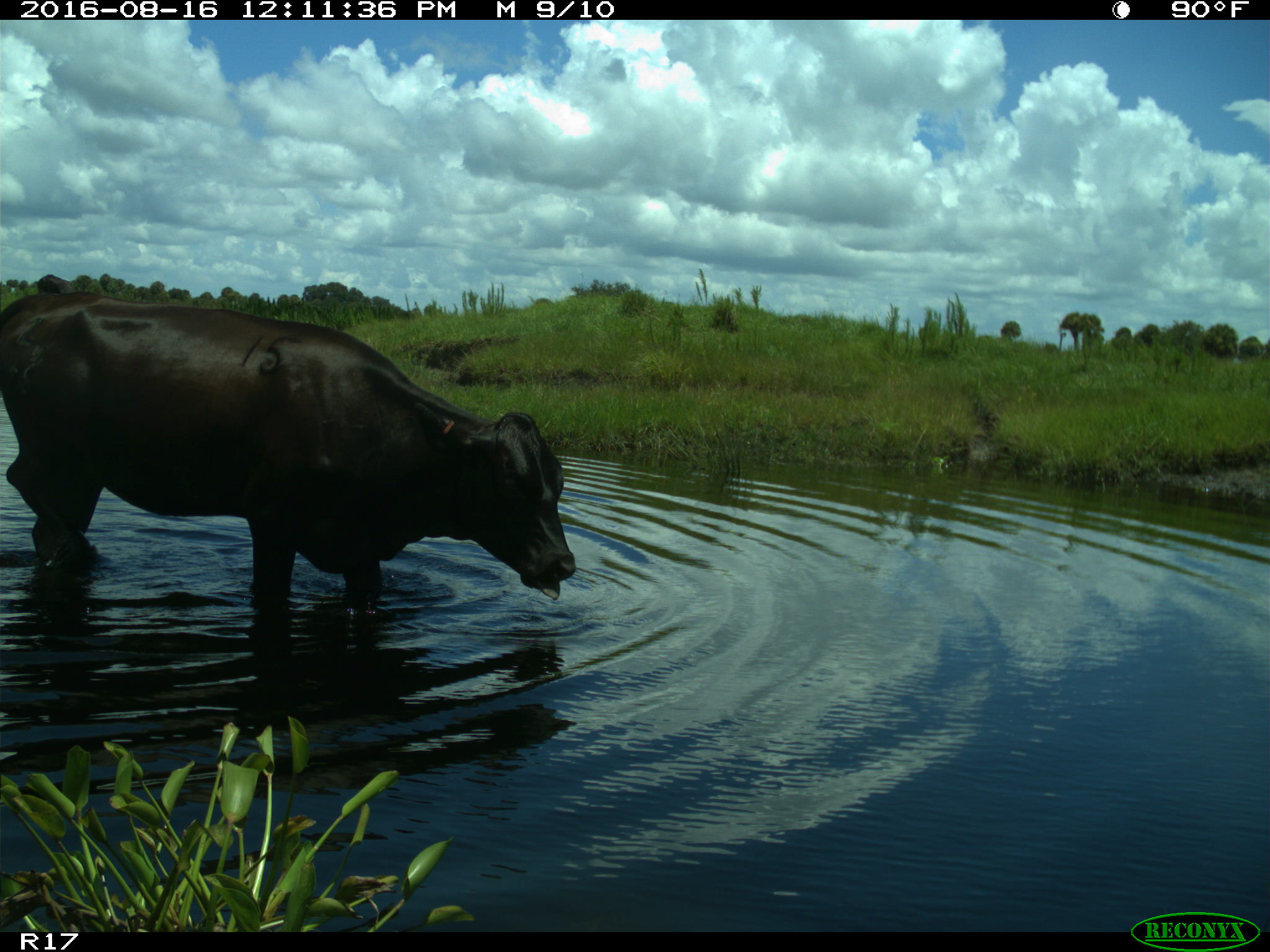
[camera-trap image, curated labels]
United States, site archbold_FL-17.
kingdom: Animalia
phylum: Chordata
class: Mammalia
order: Artiodactyla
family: Bovidae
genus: Bos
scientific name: Bos taurus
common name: domestic cow